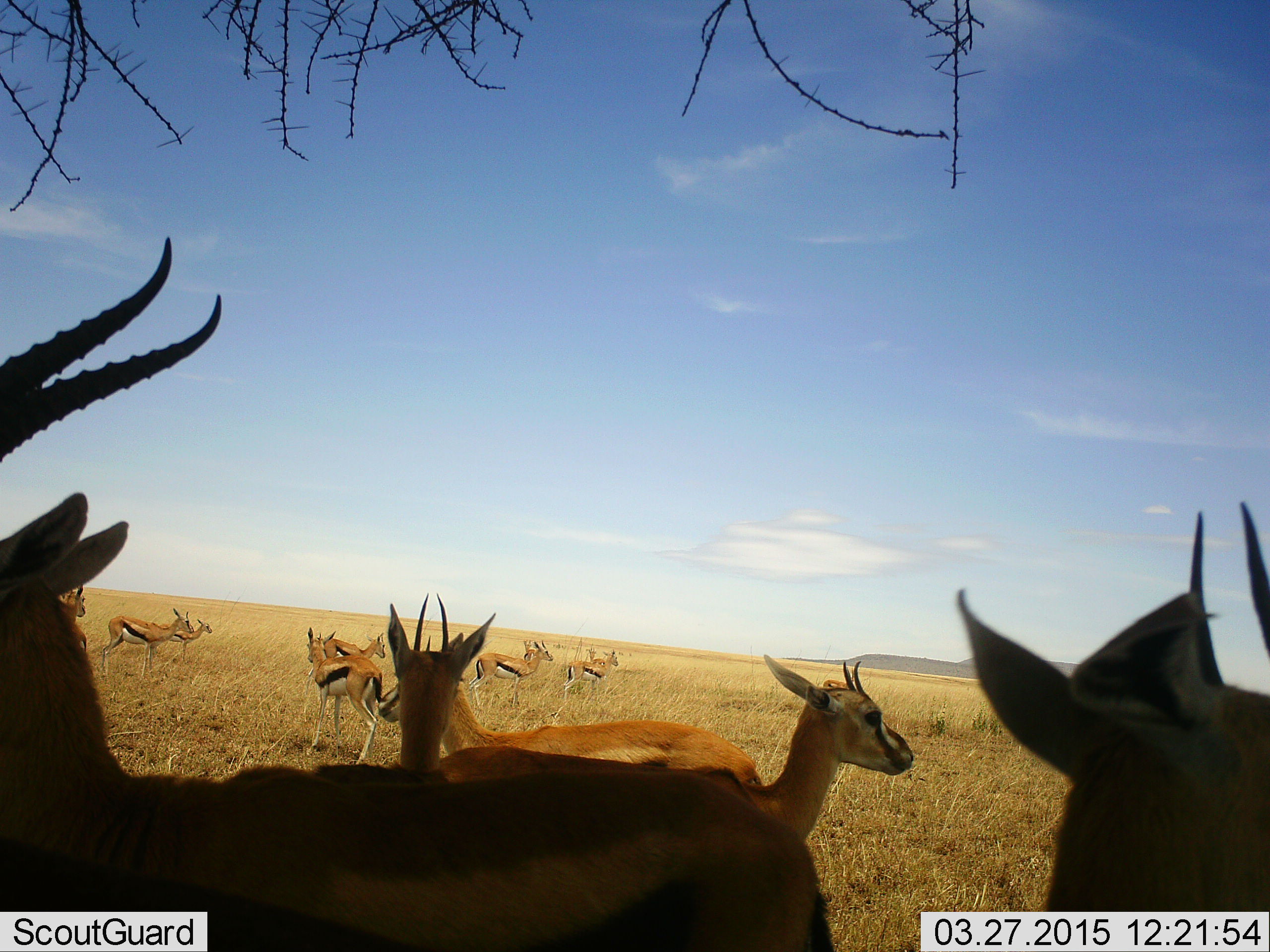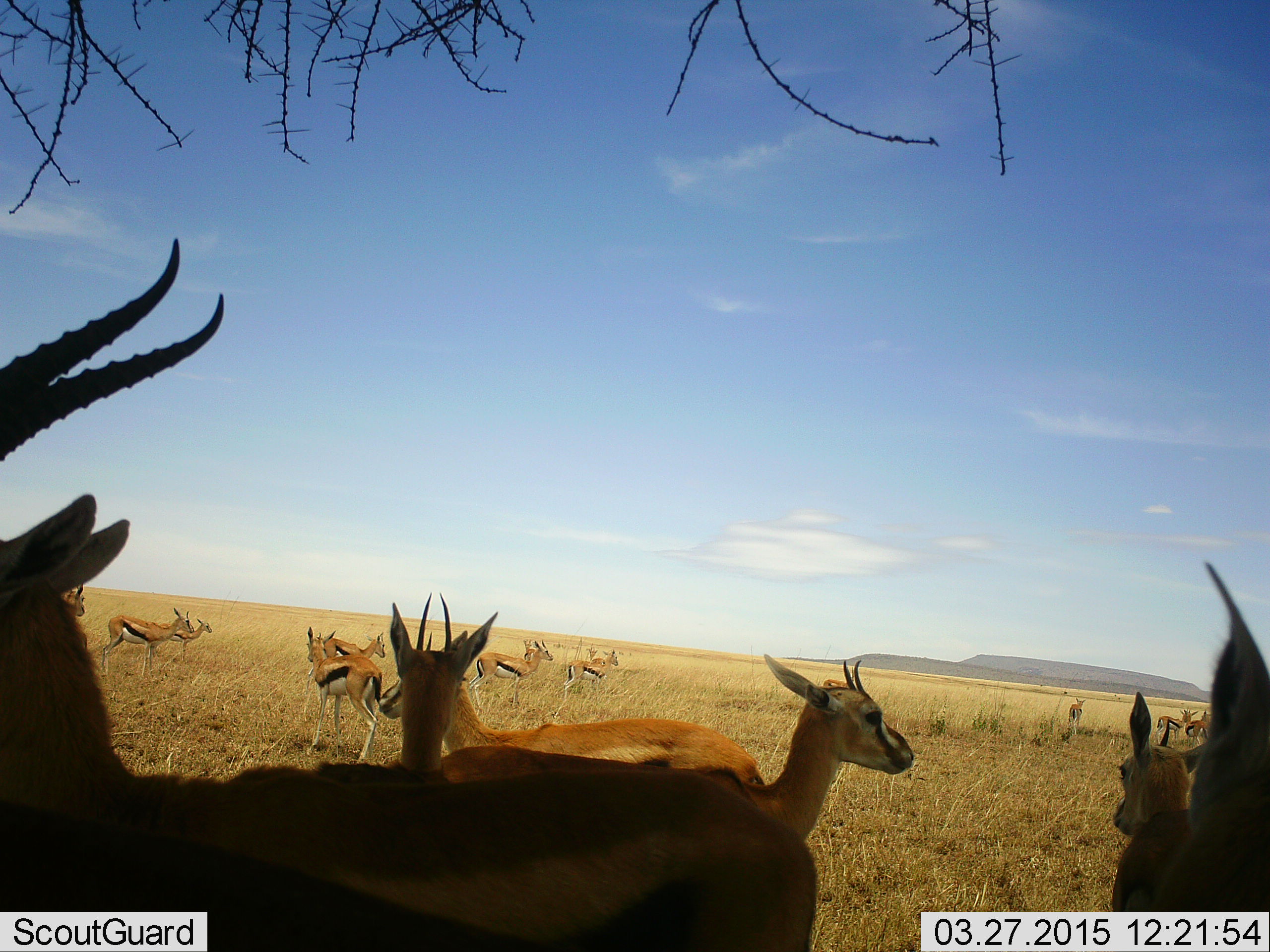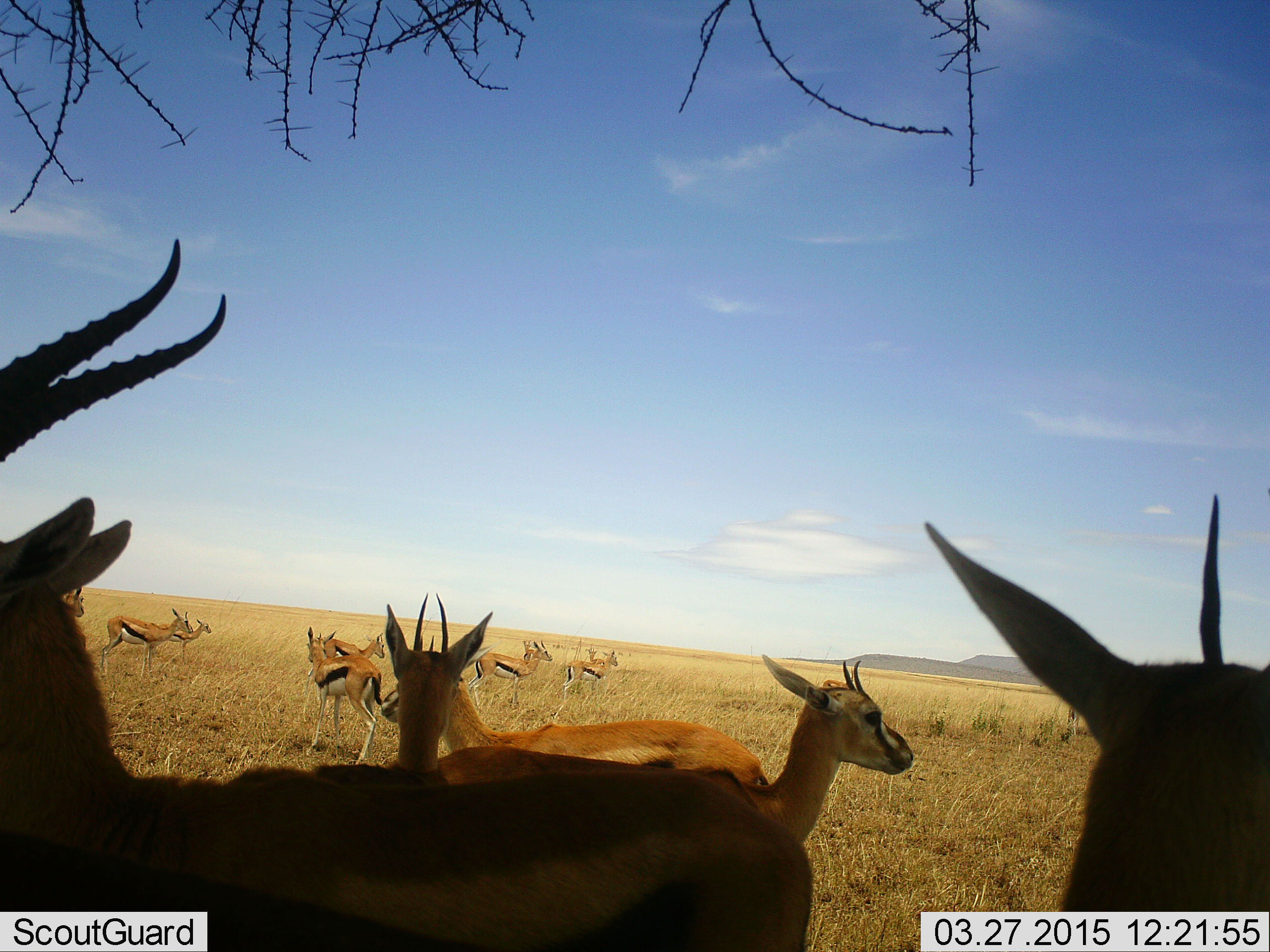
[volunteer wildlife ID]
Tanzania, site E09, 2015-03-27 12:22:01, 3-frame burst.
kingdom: Animalia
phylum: Chordata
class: Mammalia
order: Artiodactyla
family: Bovidae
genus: Eudorcas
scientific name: Eudorcas thomsonii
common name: thomson's gazelle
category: gazellethomsons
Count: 11-50.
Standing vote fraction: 90%.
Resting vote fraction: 20%.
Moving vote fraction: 30%.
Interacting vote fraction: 10%.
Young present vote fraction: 10%.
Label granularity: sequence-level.